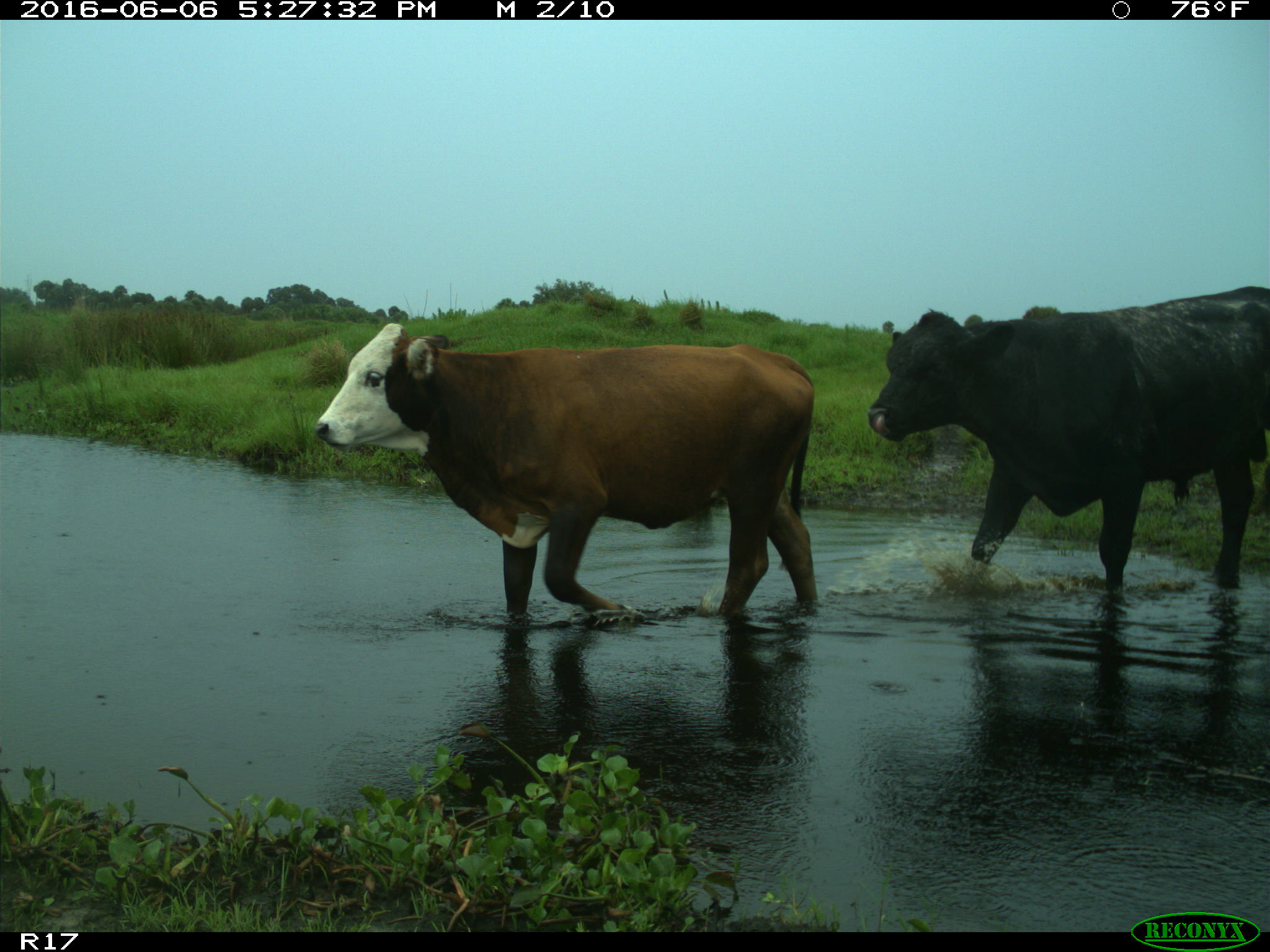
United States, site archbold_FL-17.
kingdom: Animalia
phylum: Chordata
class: Mammalia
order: Artiodactyla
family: Bovidae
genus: Bos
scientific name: Bos taurus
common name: domestic cow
Bos taurus (domestic cow).